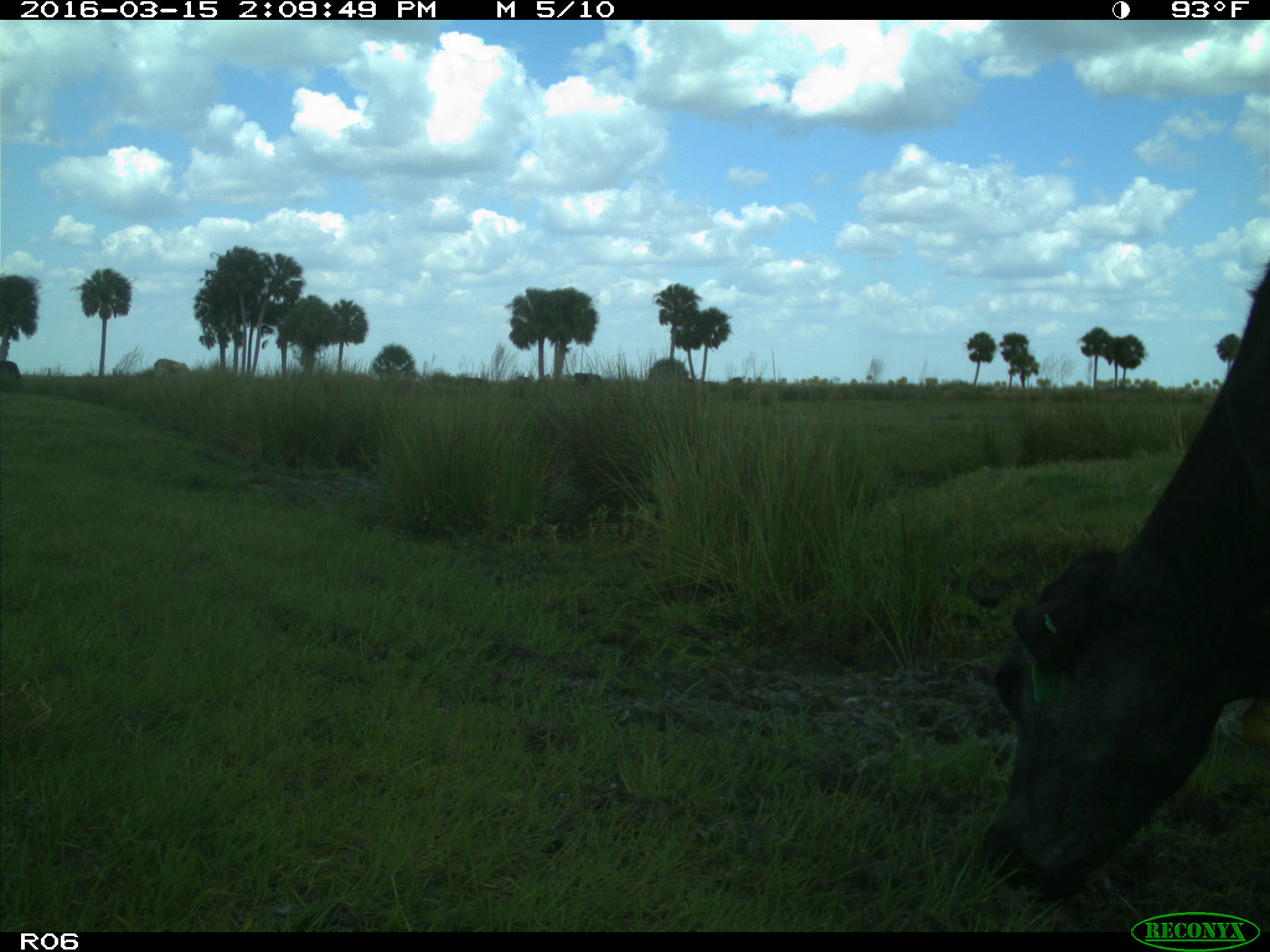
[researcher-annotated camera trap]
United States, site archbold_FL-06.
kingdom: Animalia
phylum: Chordata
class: Mammalia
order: Artiodactyla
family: Bovidae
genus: Bos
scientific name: Bos taurus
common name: domestic cow